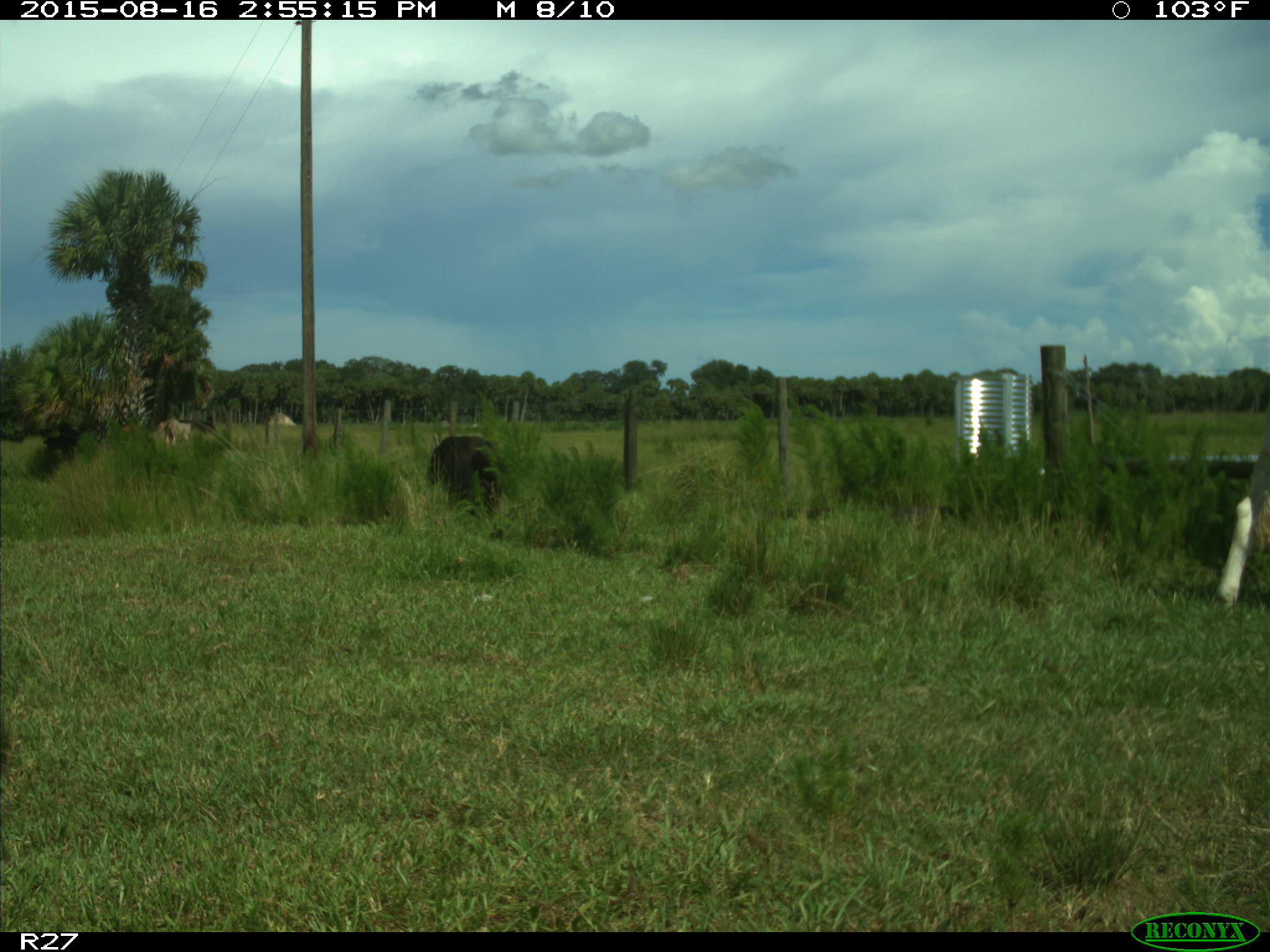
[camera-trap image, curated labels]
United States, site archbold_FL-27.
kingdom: Animalia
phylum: Chordata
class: Mammalia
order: Artiodactyla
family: Bovidae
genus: Bos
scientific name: Bos taurus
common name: domestic cow